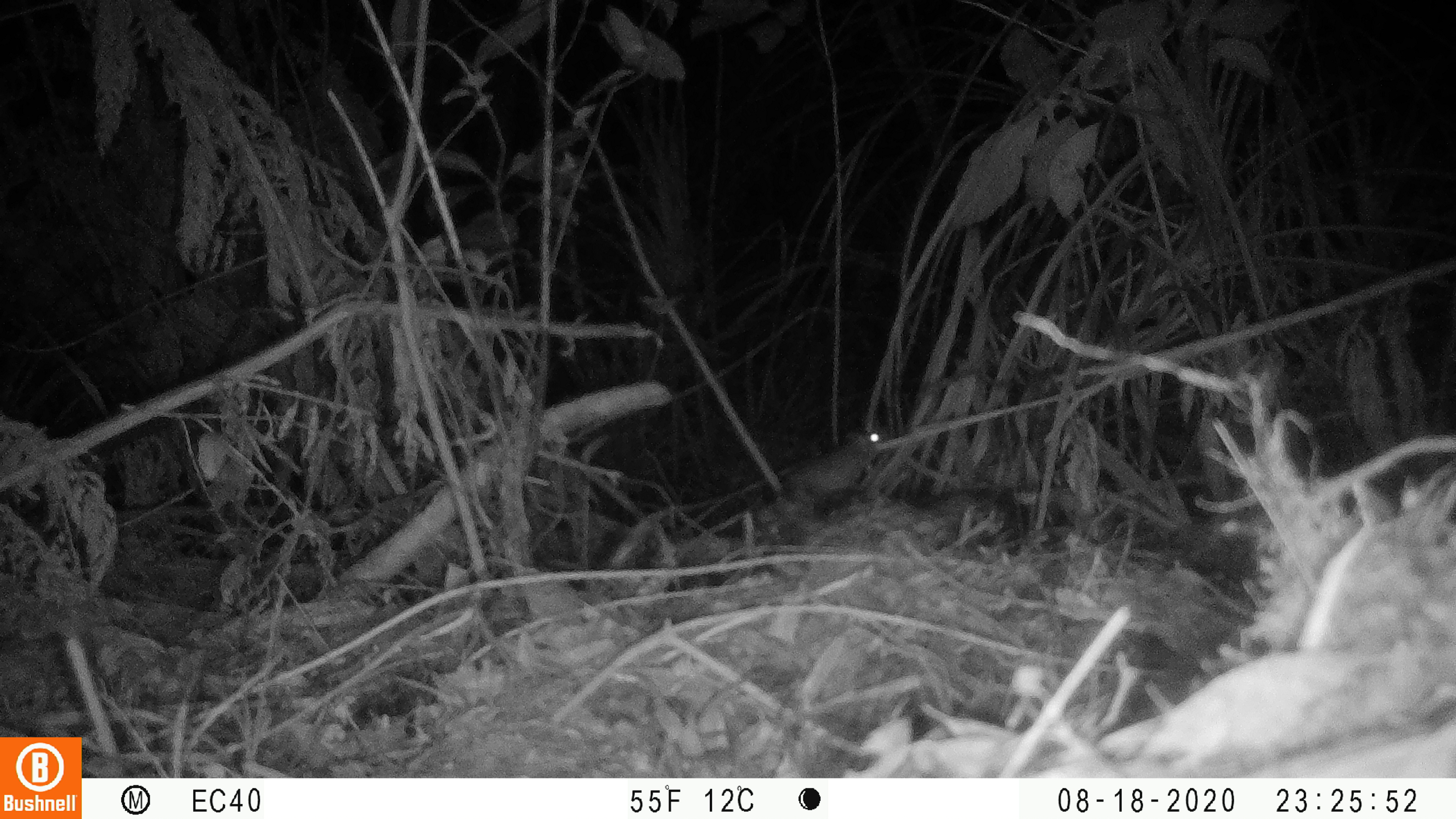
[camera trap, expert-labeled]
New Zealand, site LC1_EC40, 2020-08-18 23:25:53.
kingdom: Animalia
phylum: Chordata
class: Mammalia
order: Rodentia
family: Muridae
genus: Rattus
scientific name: Rattus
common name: rat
Rat (Rattus).